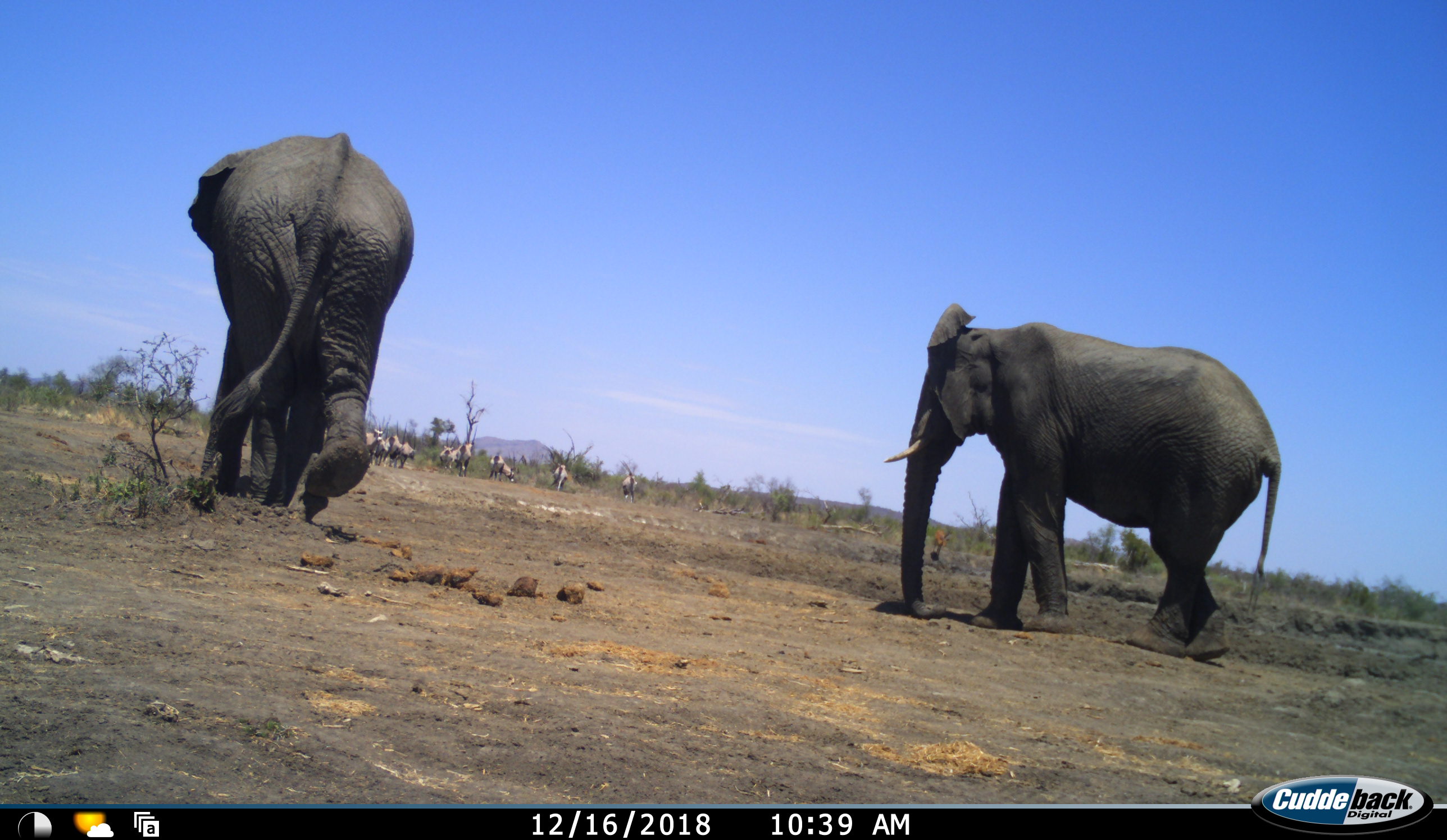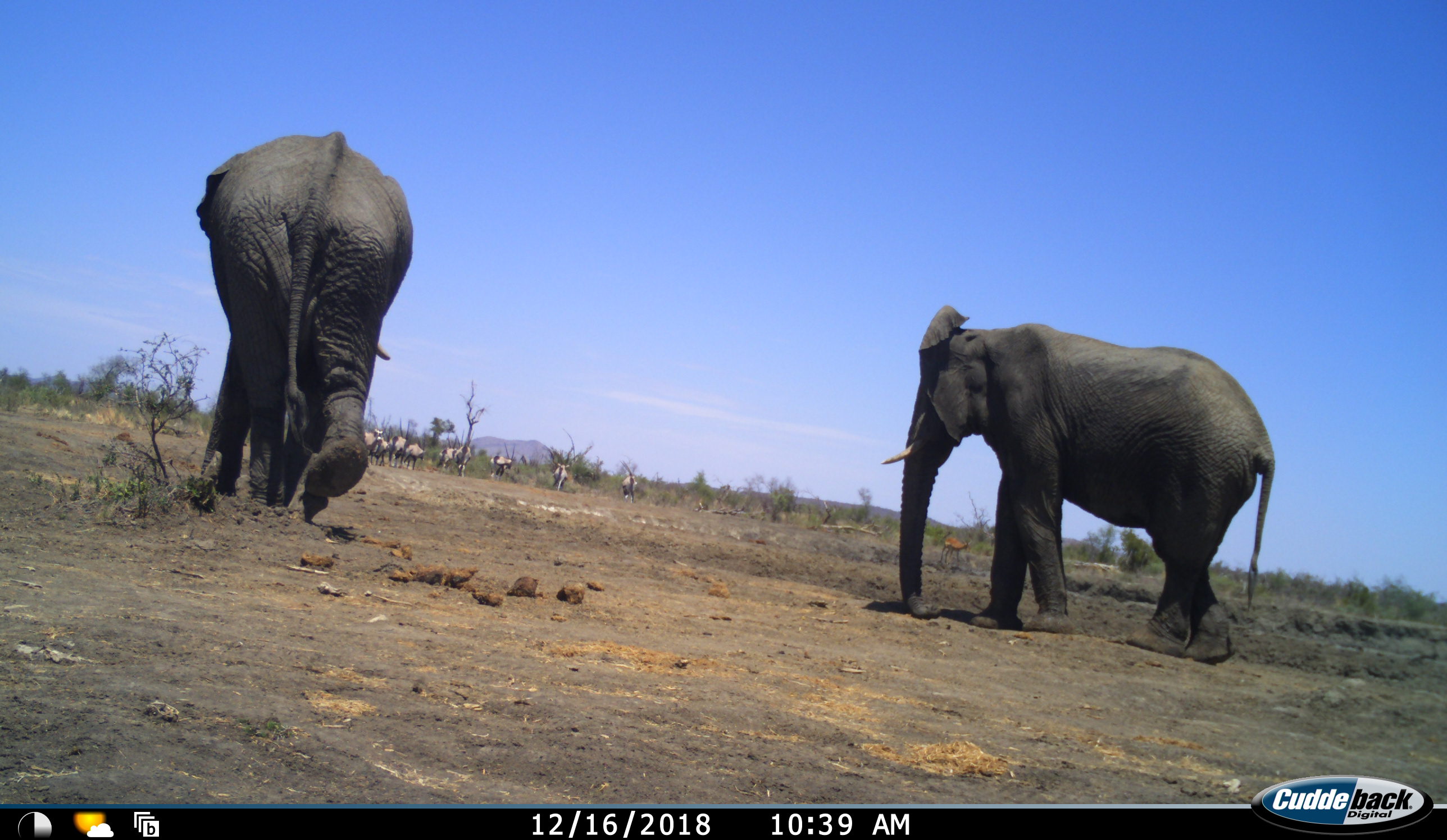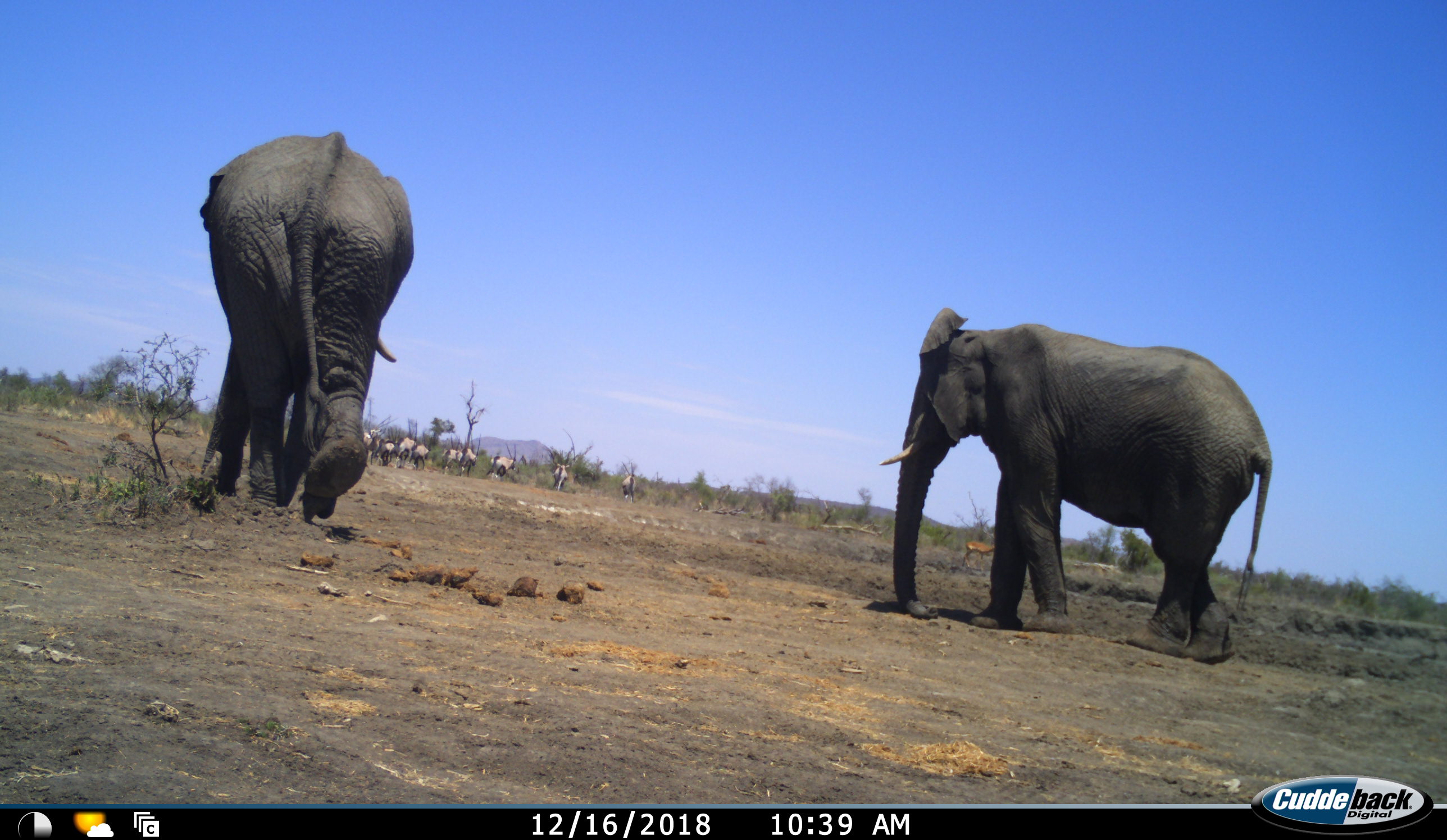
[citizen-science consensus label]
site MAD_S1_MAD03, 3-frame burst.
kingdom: Animalia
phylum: Chordata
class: Mammalia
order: Proboscidea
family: Elephantidae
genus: Loxodonta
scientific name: Loxodonta africana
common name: african bush elephant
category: elephant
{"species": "elephant (african bush elephant) (Loxodonta africana)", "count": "2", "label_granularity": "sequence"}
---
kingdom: Animalia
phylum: Chordata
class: Mammalia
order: Artiodactyla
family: Bovidae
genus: Oryx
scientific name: Oryx gazella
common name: gemsbok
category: oryx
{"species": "oryx (gemsbok) (Oryx gazella)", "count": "10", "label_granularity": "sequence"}